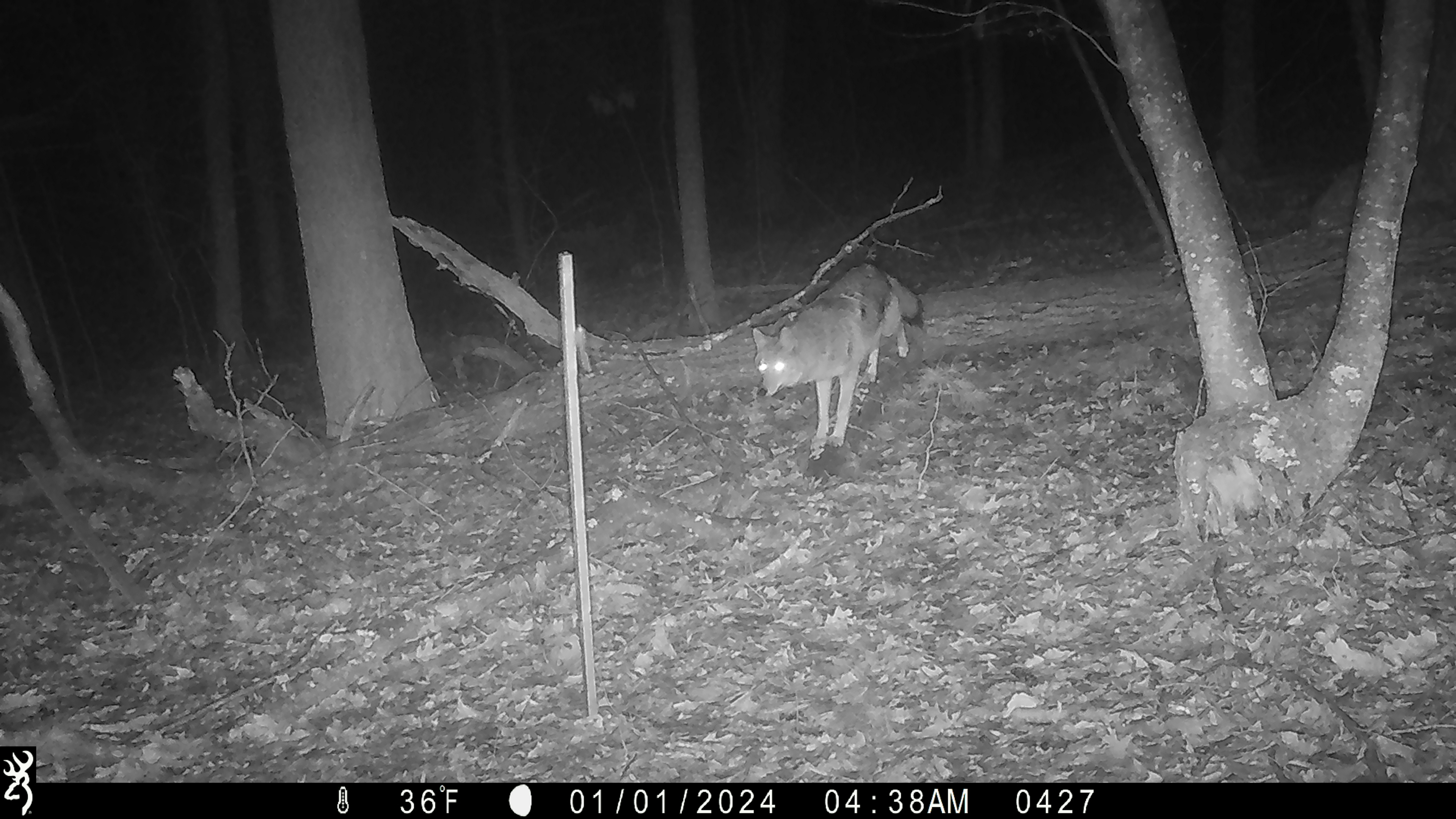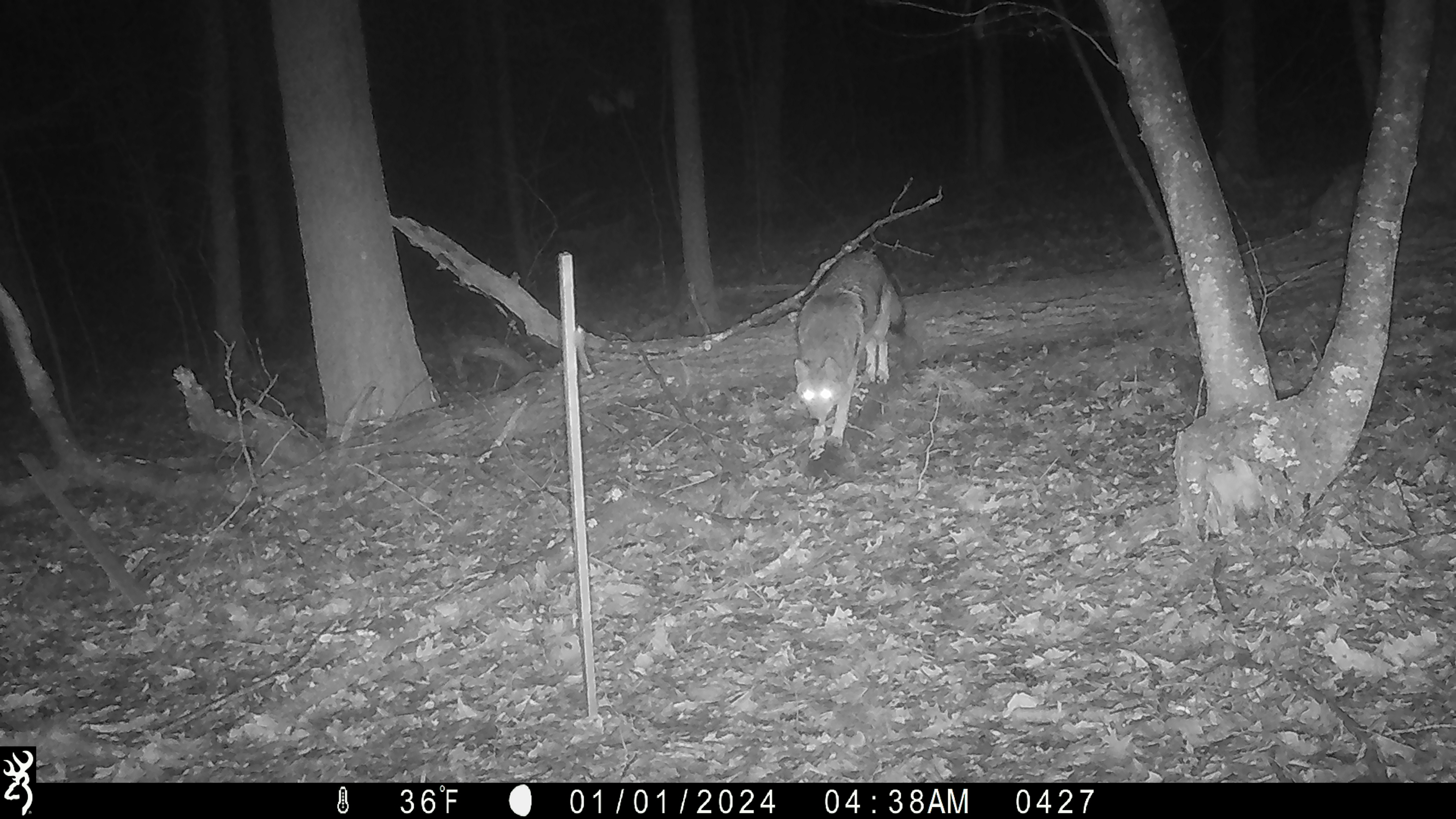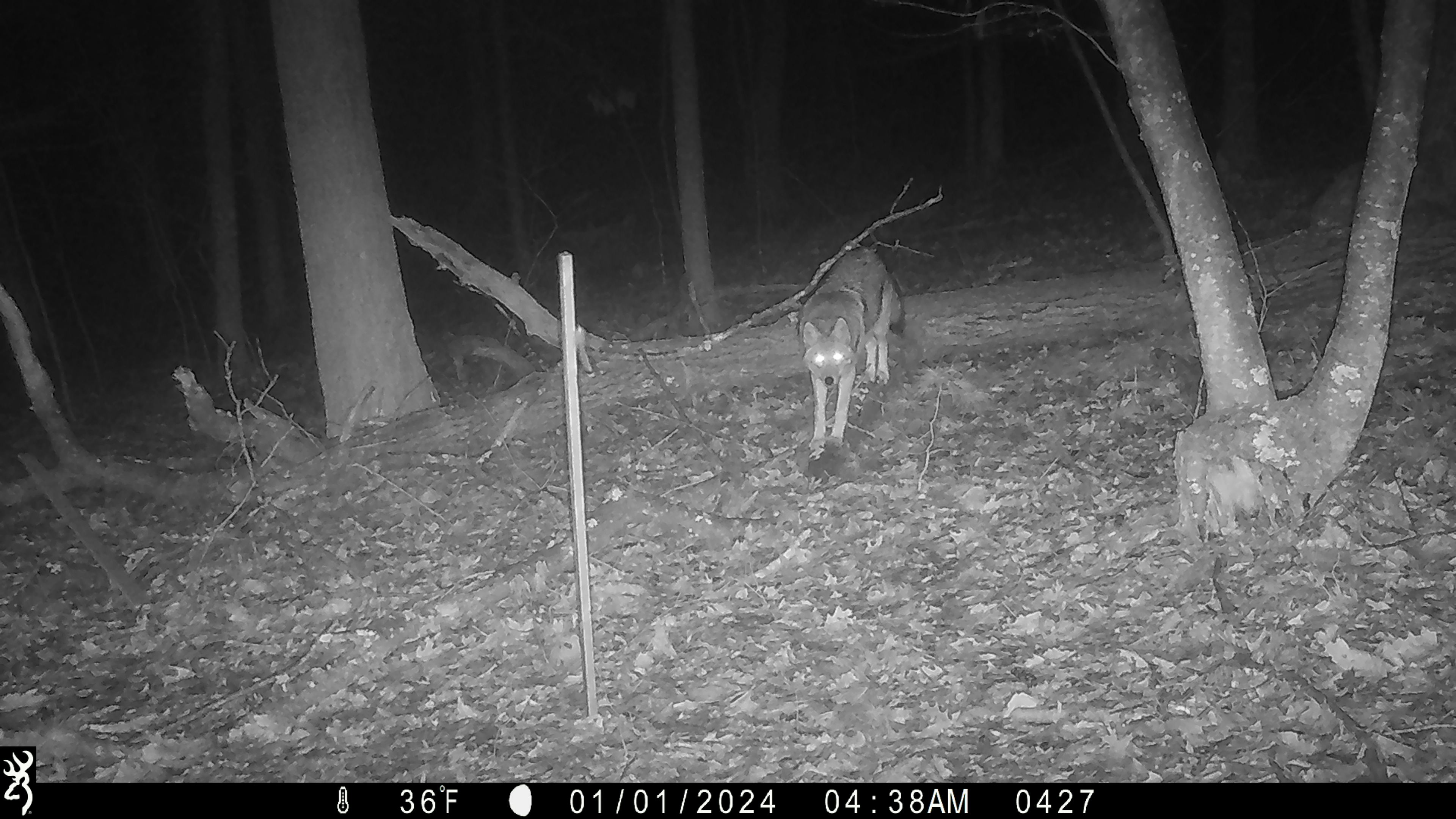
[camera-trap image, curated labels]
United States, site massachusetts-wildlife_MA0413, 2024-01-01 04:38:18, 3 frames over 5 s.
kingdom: Animalia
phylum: Chordata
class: Mammalia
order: Carnivora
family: Canidae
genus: Canis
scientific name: Canis latrans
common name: coyote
Coyote (Canis latrans).